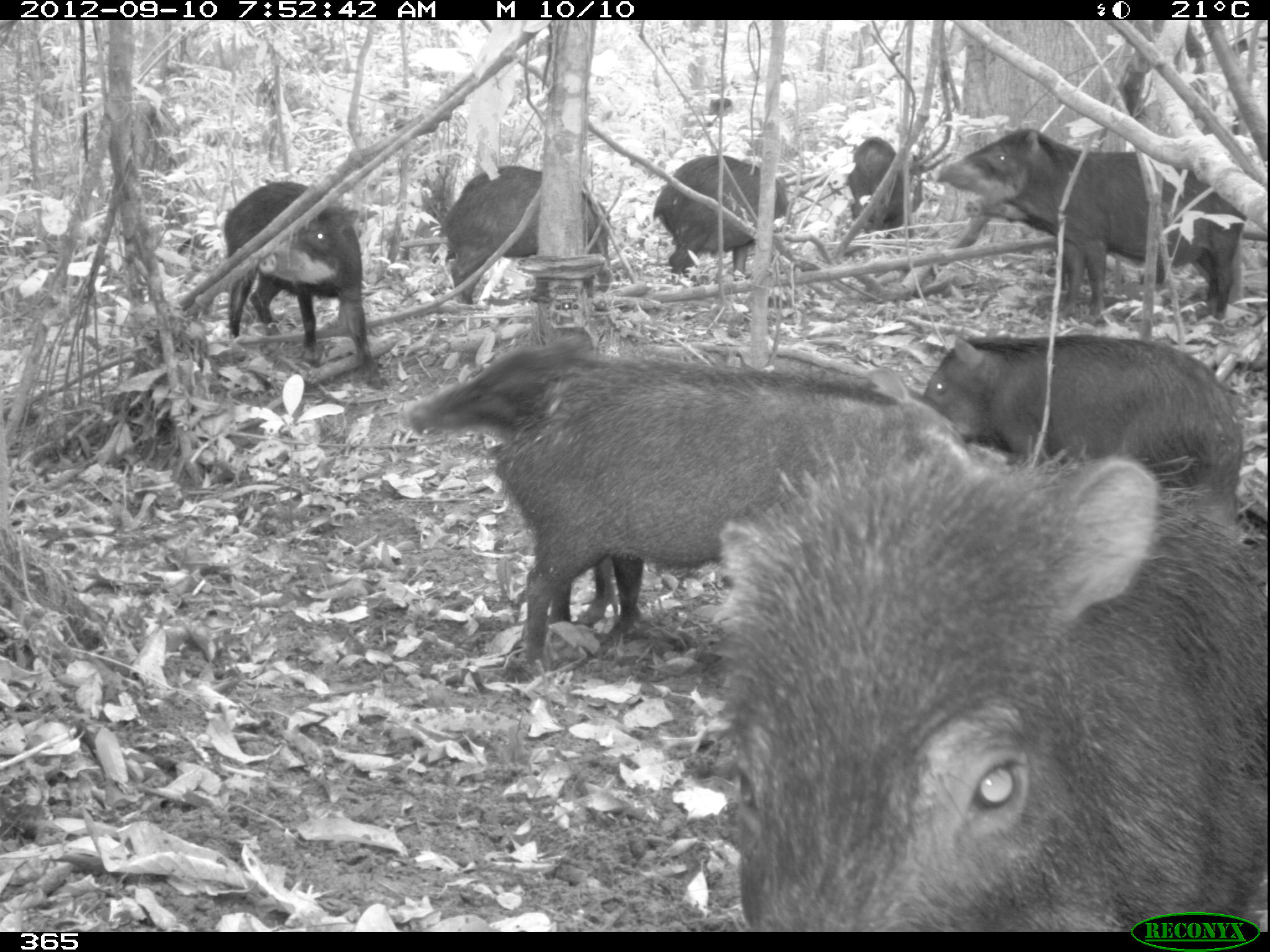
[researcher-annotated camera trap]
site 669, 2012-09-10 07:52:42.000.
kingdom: Animalia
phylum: Chordata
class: Mammalia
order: Artiodactyla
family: Tayassuidae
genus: Tayassu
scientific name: Tayassu pecari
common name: white-lipped peccary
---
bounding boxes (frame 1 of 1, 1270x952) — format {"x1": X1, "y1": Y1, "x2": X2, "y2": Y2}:
tayassu pecari: {"x1": 712, "y1": 446, "x2": 1267, "y2": 931}; {"x1": 498, "y1": 372, "x2": 970, "y2": 672}; {"x1": 400, "y1": 339, "x2": 638, "y2": 637}; {"x1": 933, "y1": 128, "x2": 1246, "y2": 334}; {"x1": 919, "y1": 335, "x2": 1243, "y2": 521}; {"x1": 225, "y1": 181, "x2": 390, "y2": 390}; {"x1": 962, "y1": 193, "x2": 1161, "y2": 316}; {"x1": 439, "y1": 166, "x2": 610, "y2": 302}; {"x1": 653, "y1": 155, "x2": 793, "y2": 278}; {"x1": 848, "y1": 137, "x2": 920, "y2": 239}